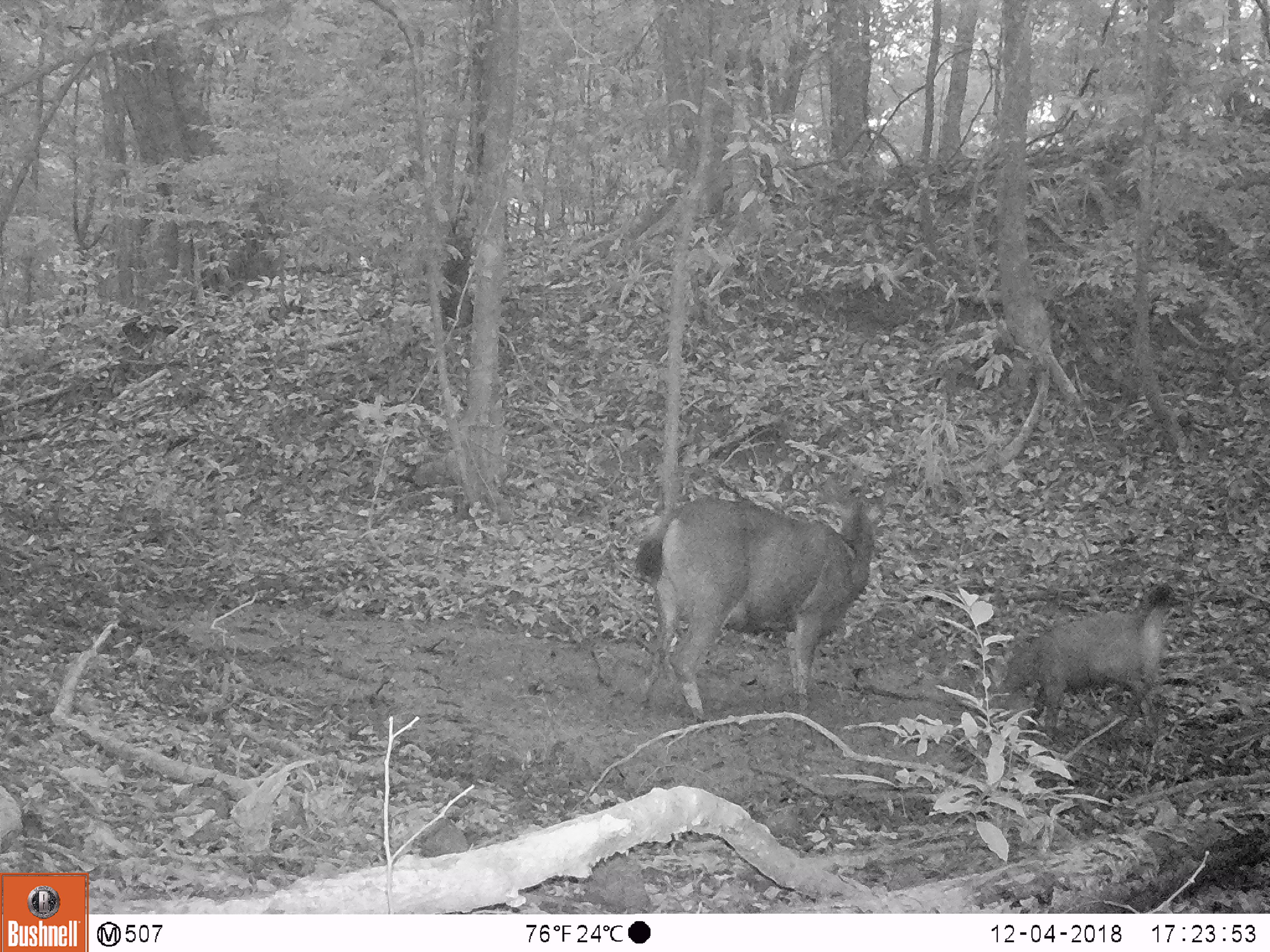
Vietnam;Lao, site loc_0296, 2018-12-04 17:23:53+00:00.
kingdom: Animalia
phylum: Chordata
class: Mammalia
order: Artiodactyla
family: Cervidae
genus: Rusa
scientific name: Rusa unicolor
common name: sambar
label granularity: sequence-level